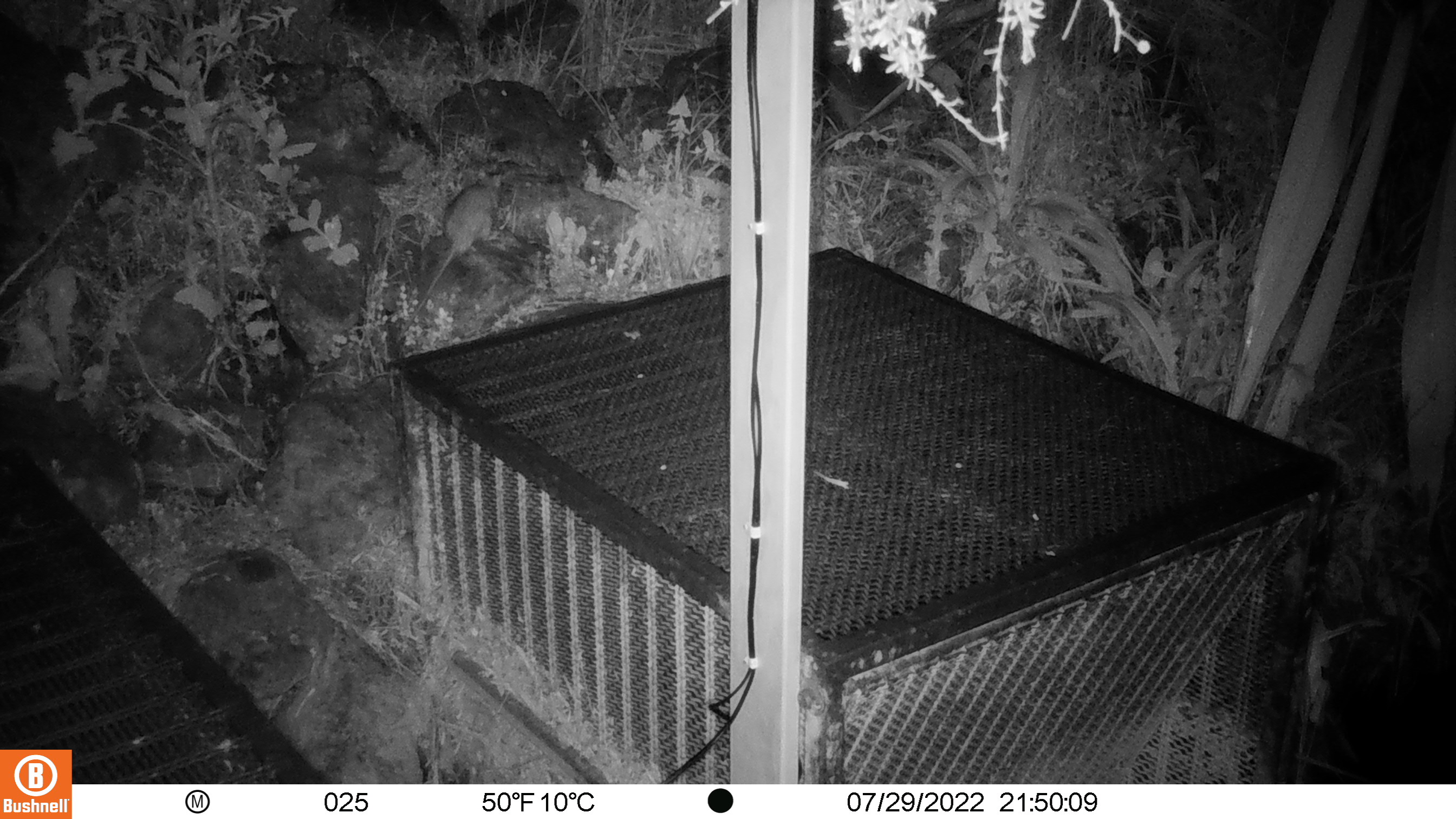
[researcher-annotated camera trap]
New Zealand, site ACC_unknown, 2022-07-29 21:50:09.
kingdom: Animalia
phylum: Chordata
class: Mammalia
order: Rodentia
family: Muridae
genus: Rattus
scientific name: Rattus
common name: rat